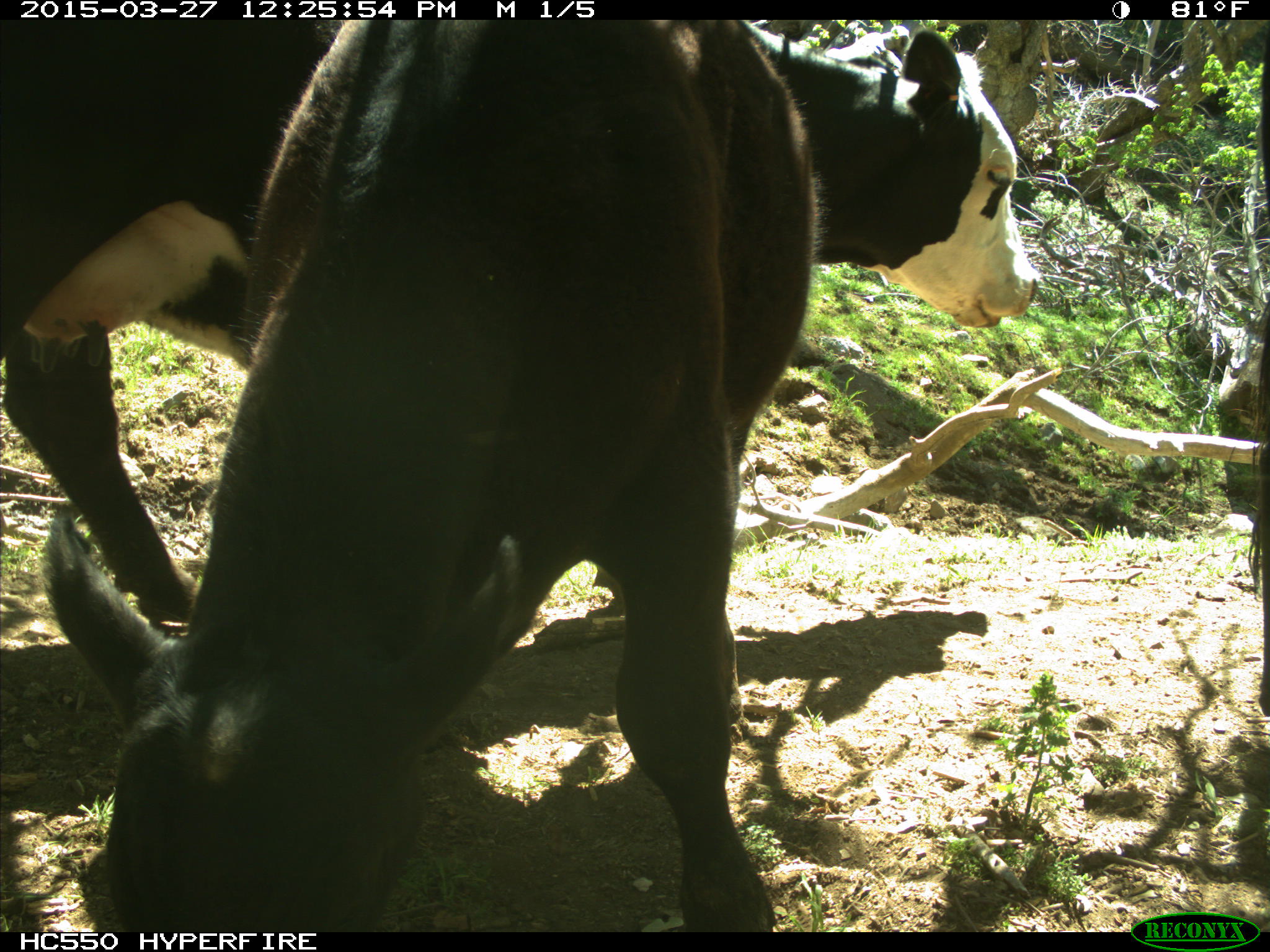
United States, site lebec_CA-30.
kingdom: Animalia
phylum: Chordata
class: Mammalia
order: Artiodactyla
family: Bovidae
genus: Bos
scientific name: Bos taurus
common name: domestic cow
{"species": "Bos taurus (domestic cow)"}